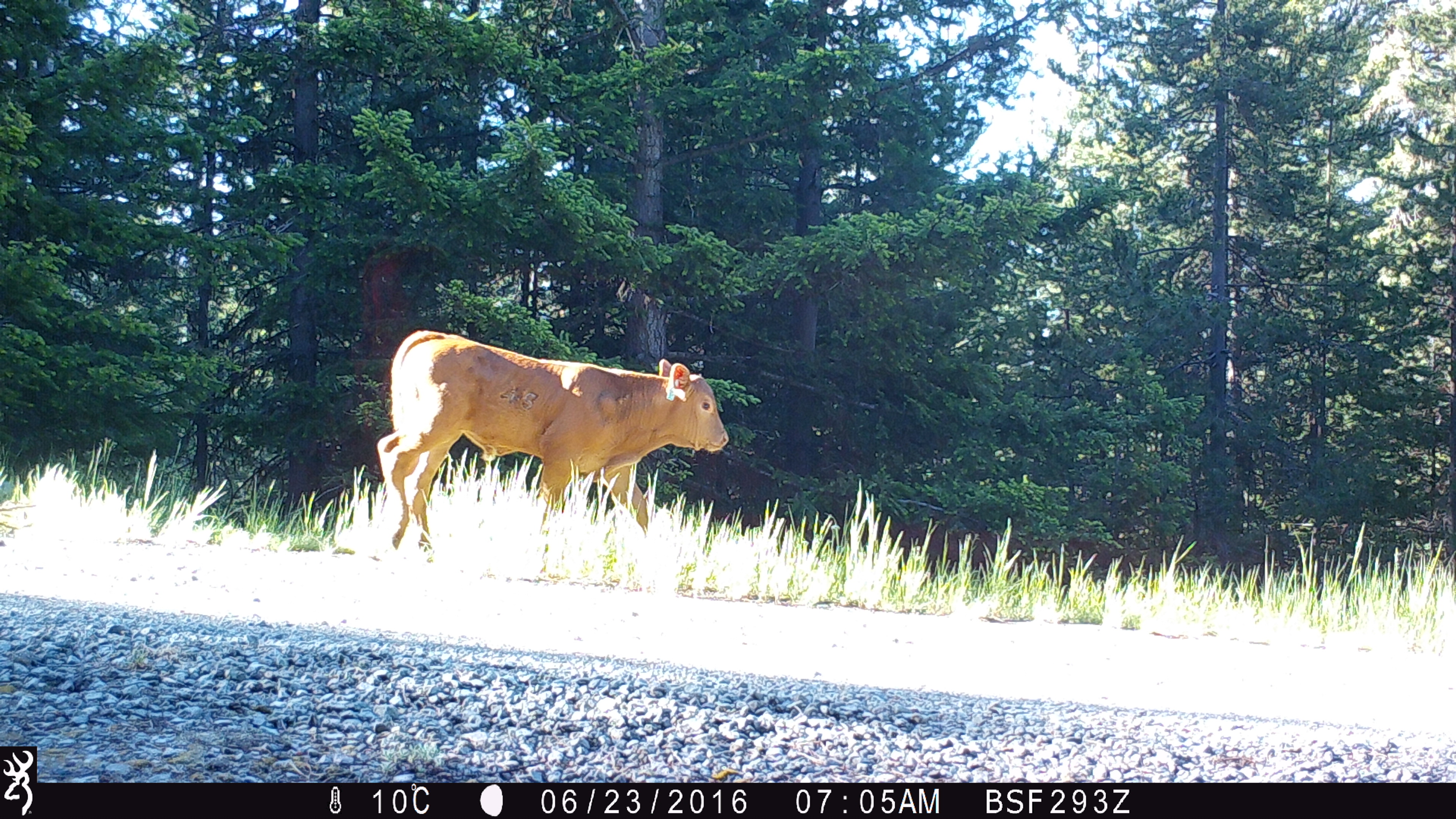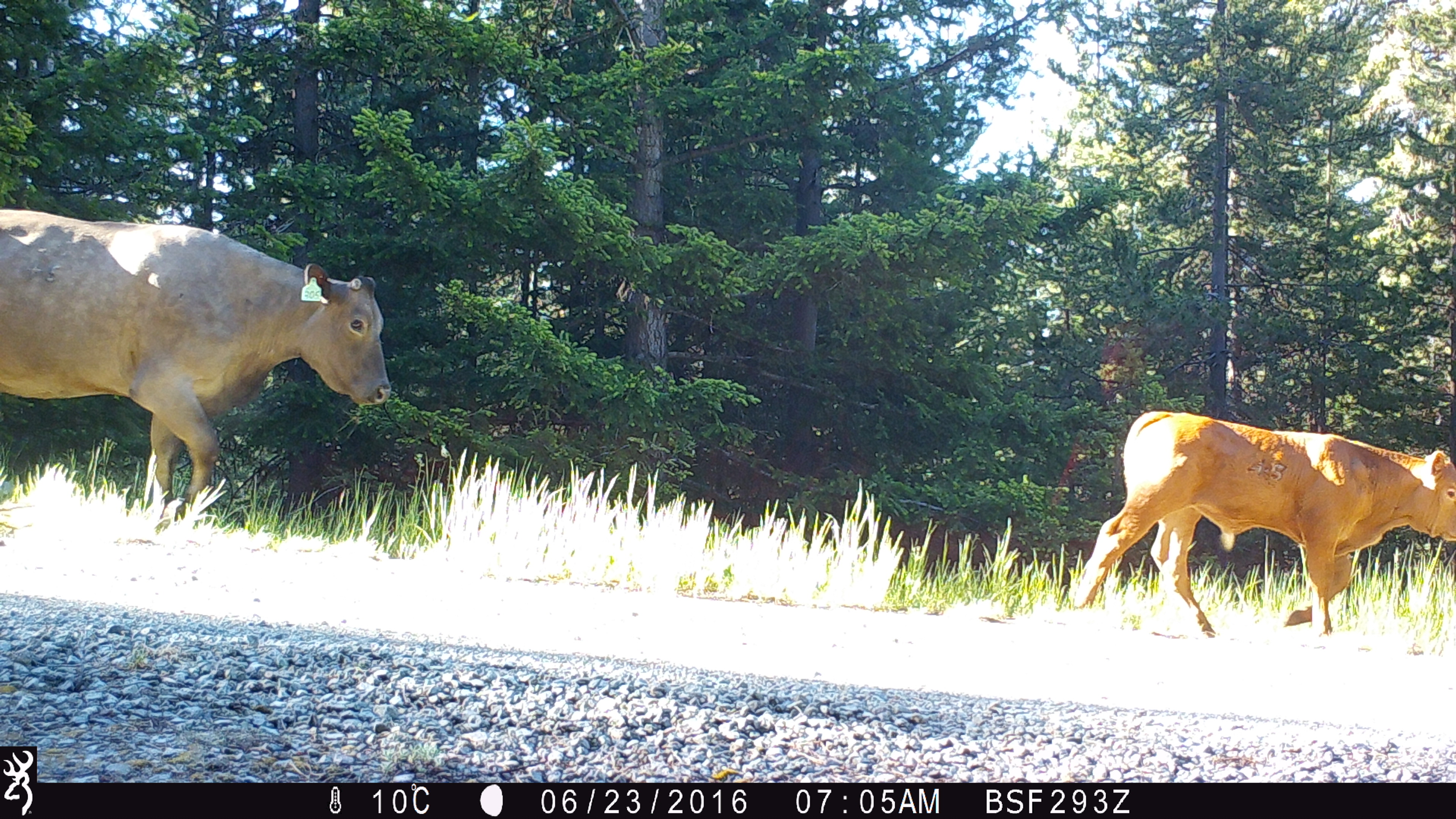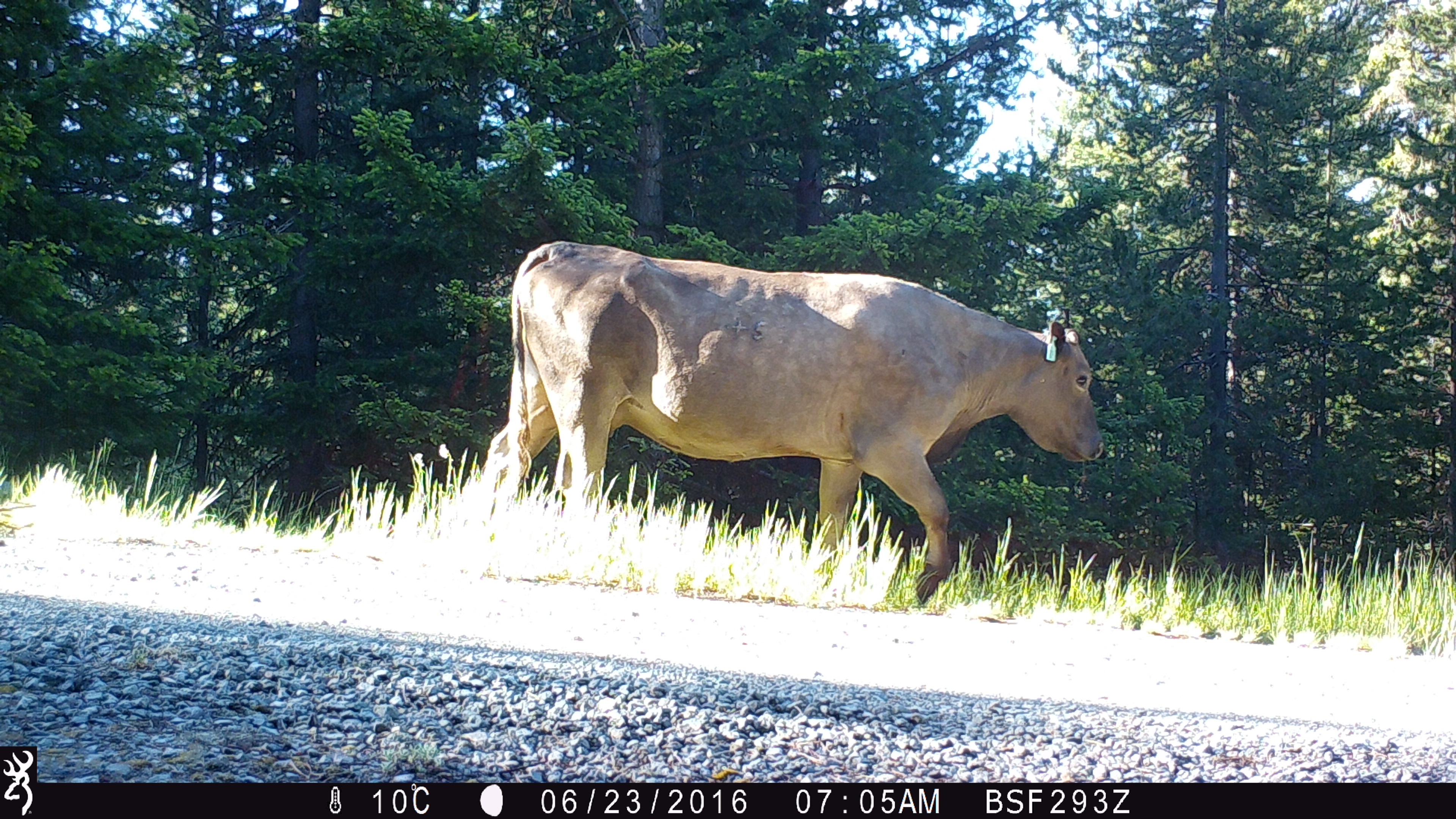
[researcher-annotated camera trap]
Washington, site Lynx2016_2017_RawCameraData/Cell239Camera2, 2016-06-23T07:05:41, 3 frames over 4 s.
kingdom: Animalia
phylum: Chordata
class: Mammalia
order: Artiodactyla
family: Bovidae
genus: Bos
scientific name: Bos taurus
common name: domestic cattle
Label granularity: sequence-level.